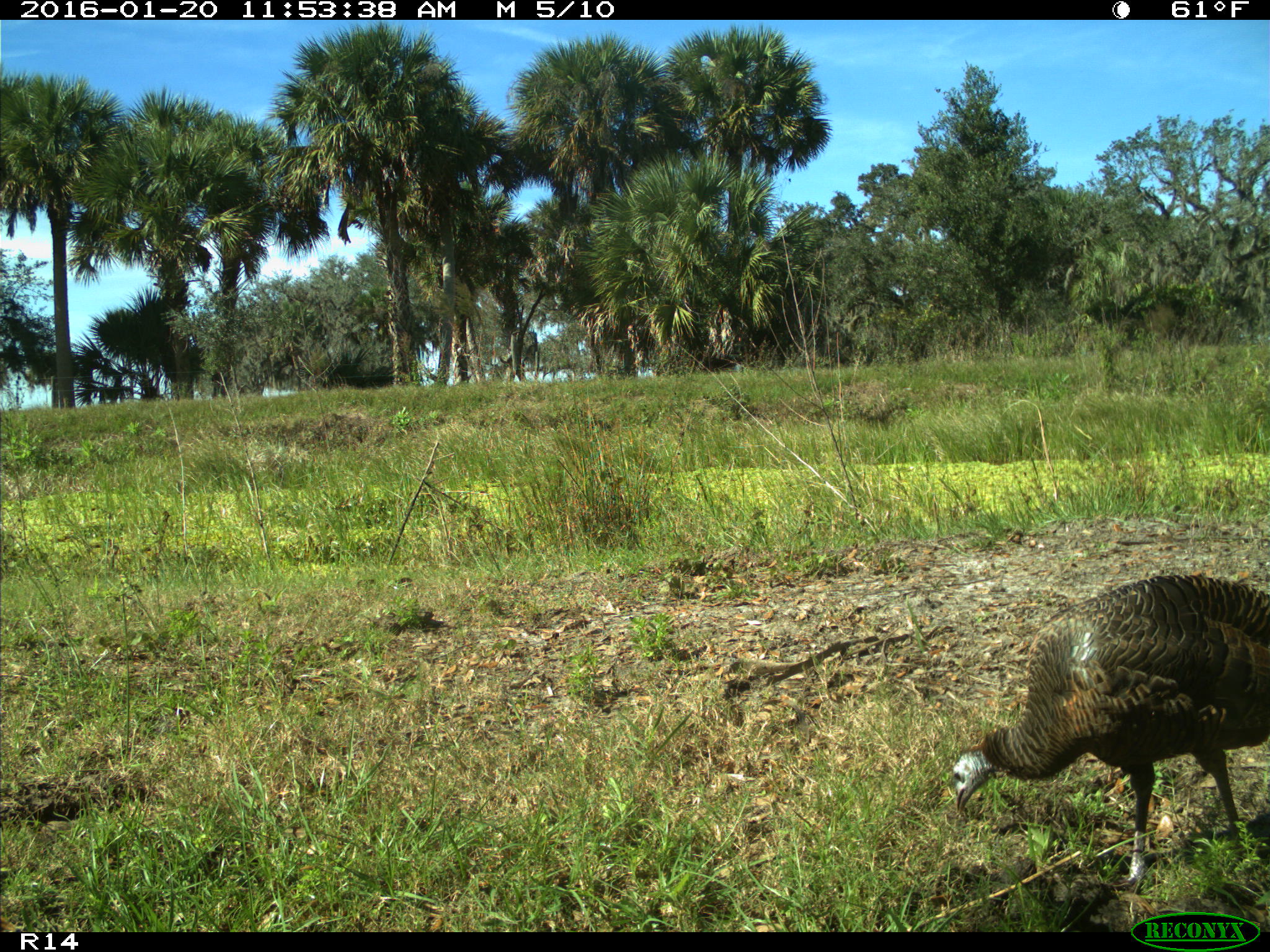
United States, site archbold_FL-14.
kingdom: Animalia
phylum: Chordata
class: Aves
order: Galliformes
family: Phasianidae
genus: Meleagris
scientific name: Meleagris gallopavo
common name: wild turkey